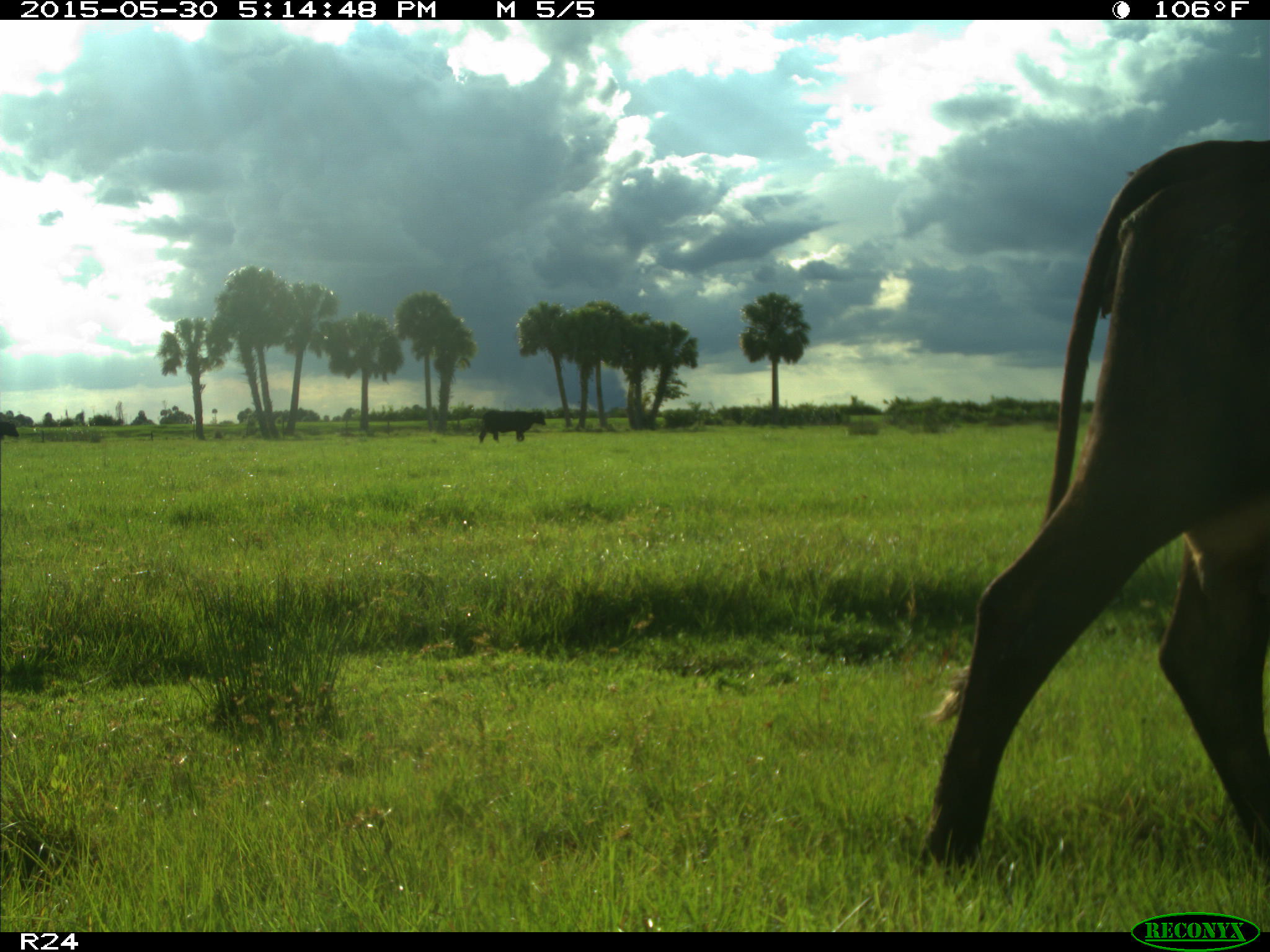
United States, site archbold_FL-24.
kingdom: Animalia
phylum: Chordata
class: Mammalia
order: Artiodactyla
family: Bovidae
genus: Bos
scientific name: Bos taurus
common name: domestic cow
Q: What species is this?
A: Bos taurus (domestic cow).